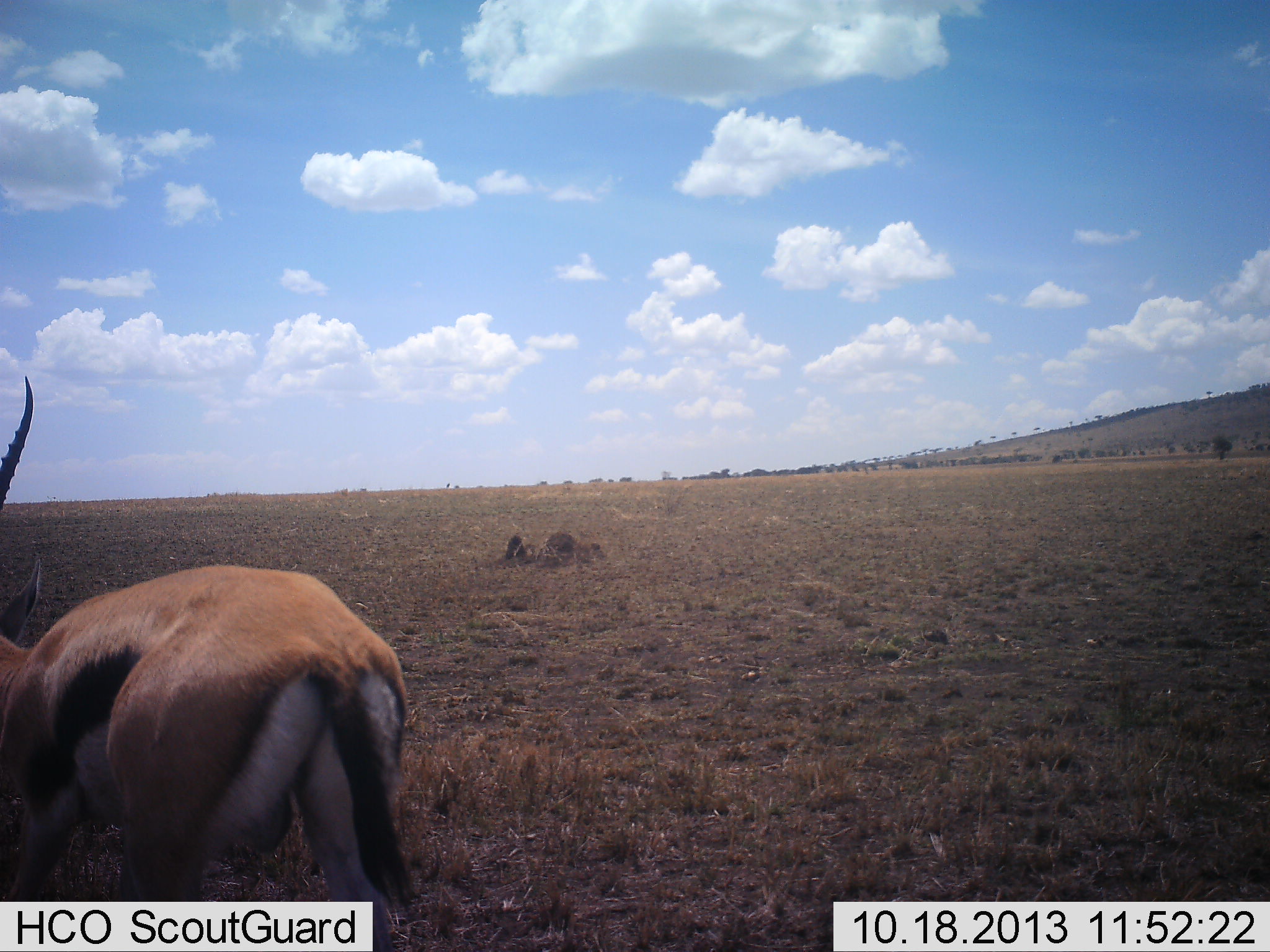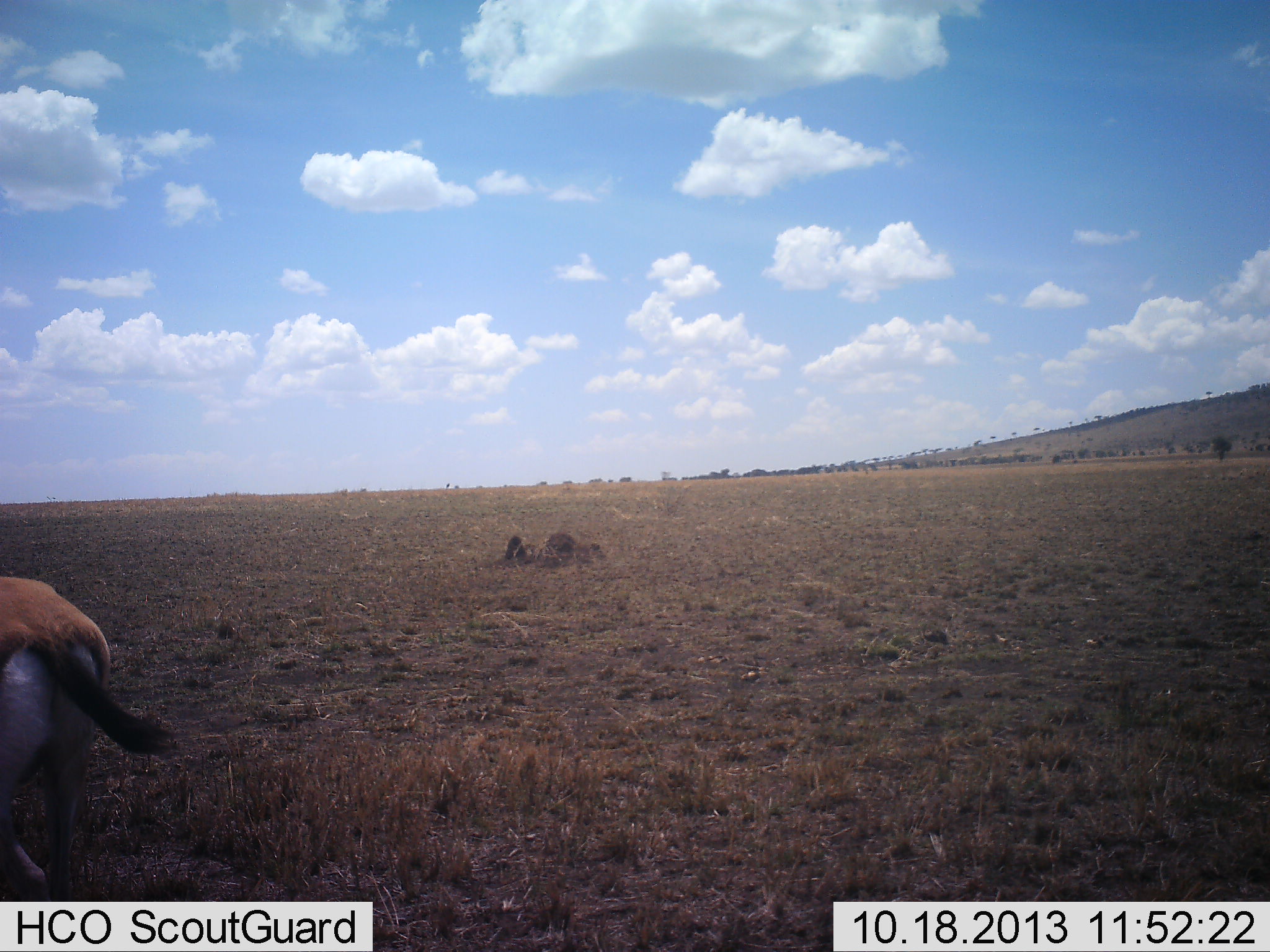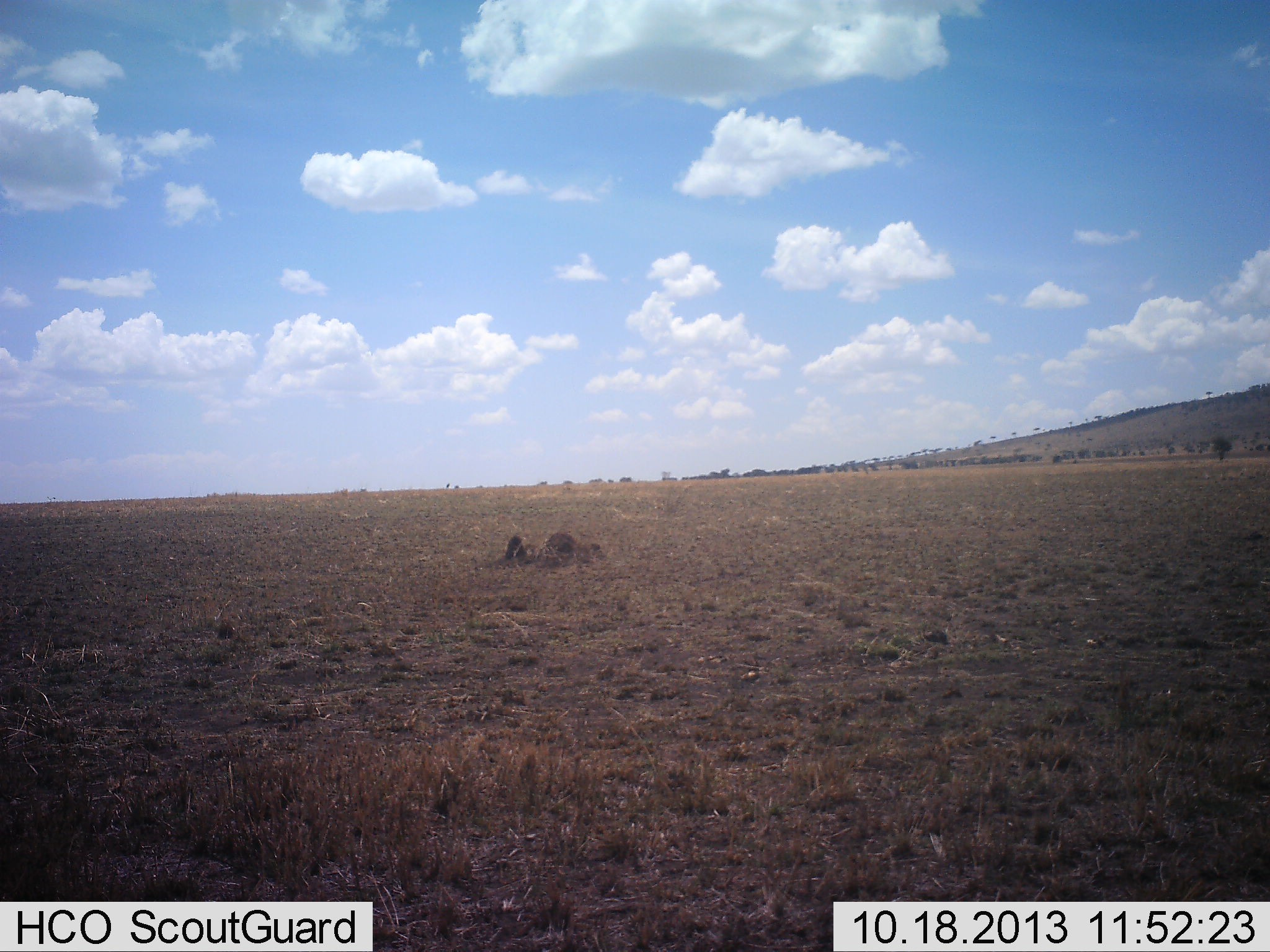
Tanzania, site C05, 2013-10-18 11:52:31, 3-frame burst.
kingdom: Animalia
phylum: Chordata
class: Mammalia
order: Artiodactyla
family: Bovidae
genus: Eudorcas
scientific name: Eudorcas thomsonii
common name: thomson's gazelle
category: gazellethomsons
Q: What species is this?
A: Gazellethomsons (thomson's gazelle) (Eudorcas thomsonii).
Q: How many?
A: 1.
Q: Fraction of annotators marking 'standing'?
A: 0%.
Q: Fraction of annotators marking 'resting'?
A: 0%.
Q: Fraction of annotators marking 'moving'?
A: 100%.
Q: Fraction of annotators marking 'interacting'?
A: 0%.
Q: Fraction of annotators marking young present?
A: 0%.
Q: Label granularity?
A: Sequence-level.